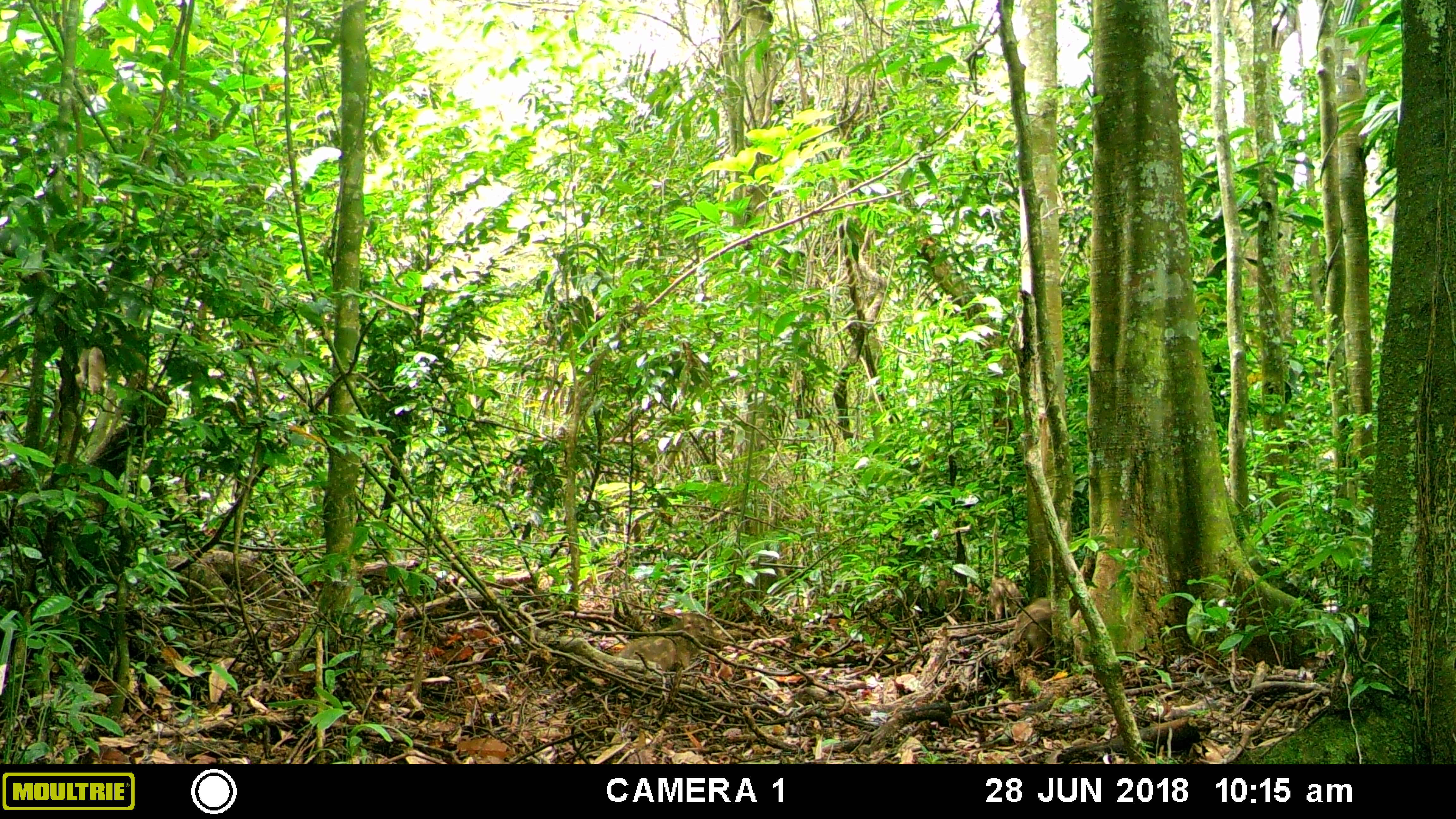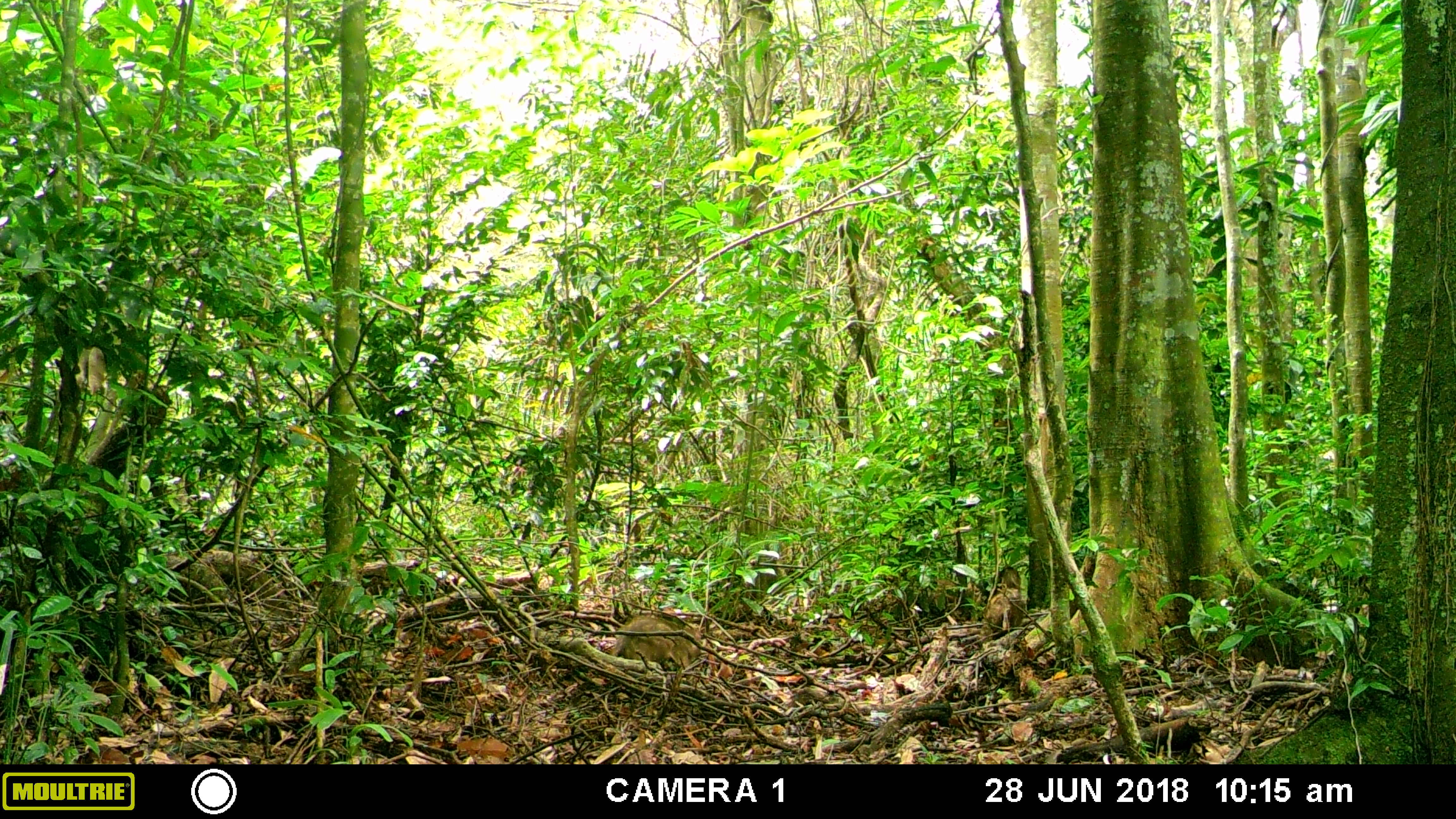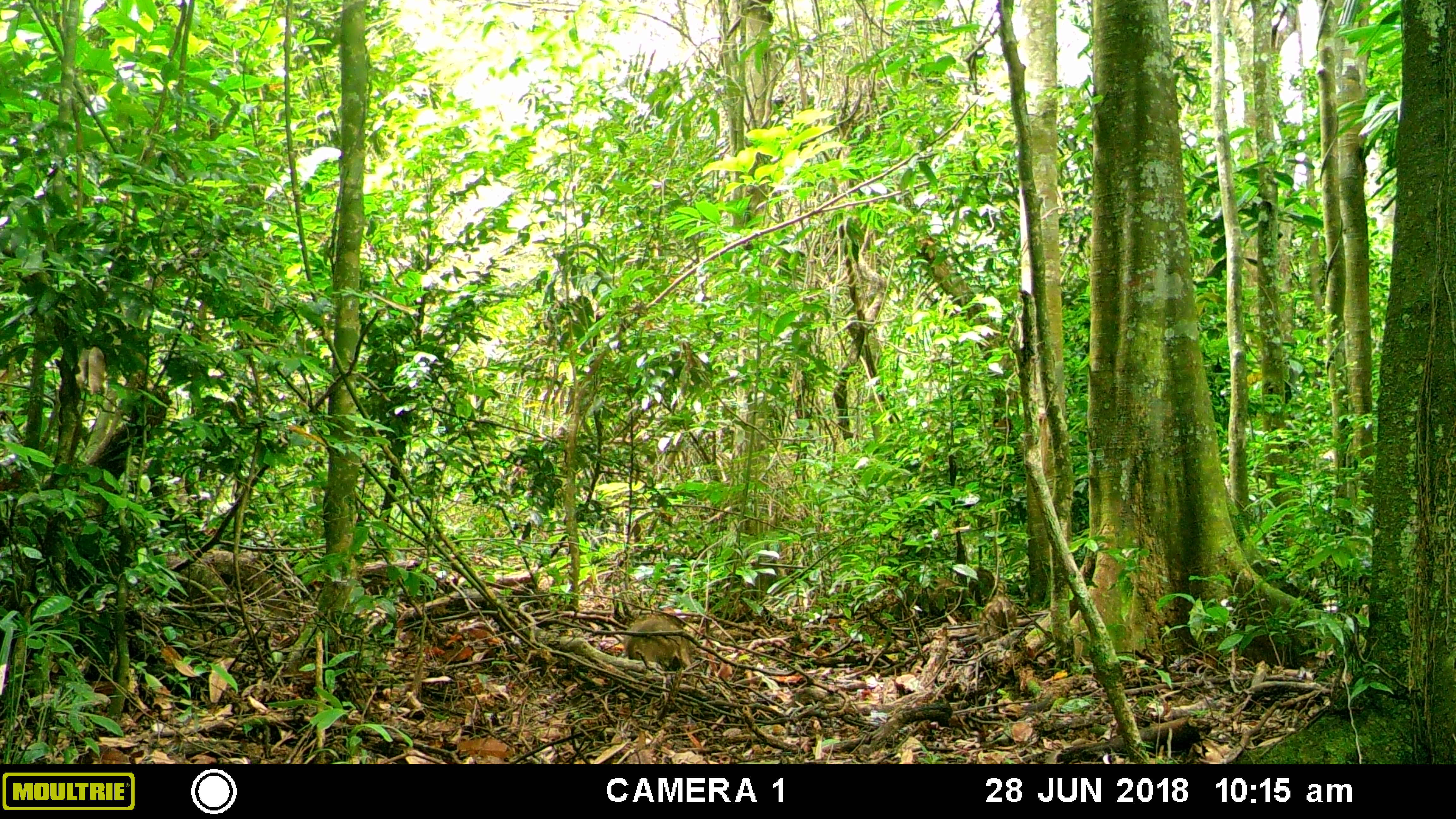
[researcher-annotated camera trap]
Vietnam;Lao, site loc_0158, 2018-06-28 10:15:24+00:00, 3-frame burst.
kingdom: Animalia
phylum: Chordata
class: Mammalia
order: Artiodactyla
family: Suidae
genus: Sus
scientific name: Sus scrofa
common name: eurasian wild pig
Eurasian wild pig (Sus scrofa). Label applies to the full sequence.